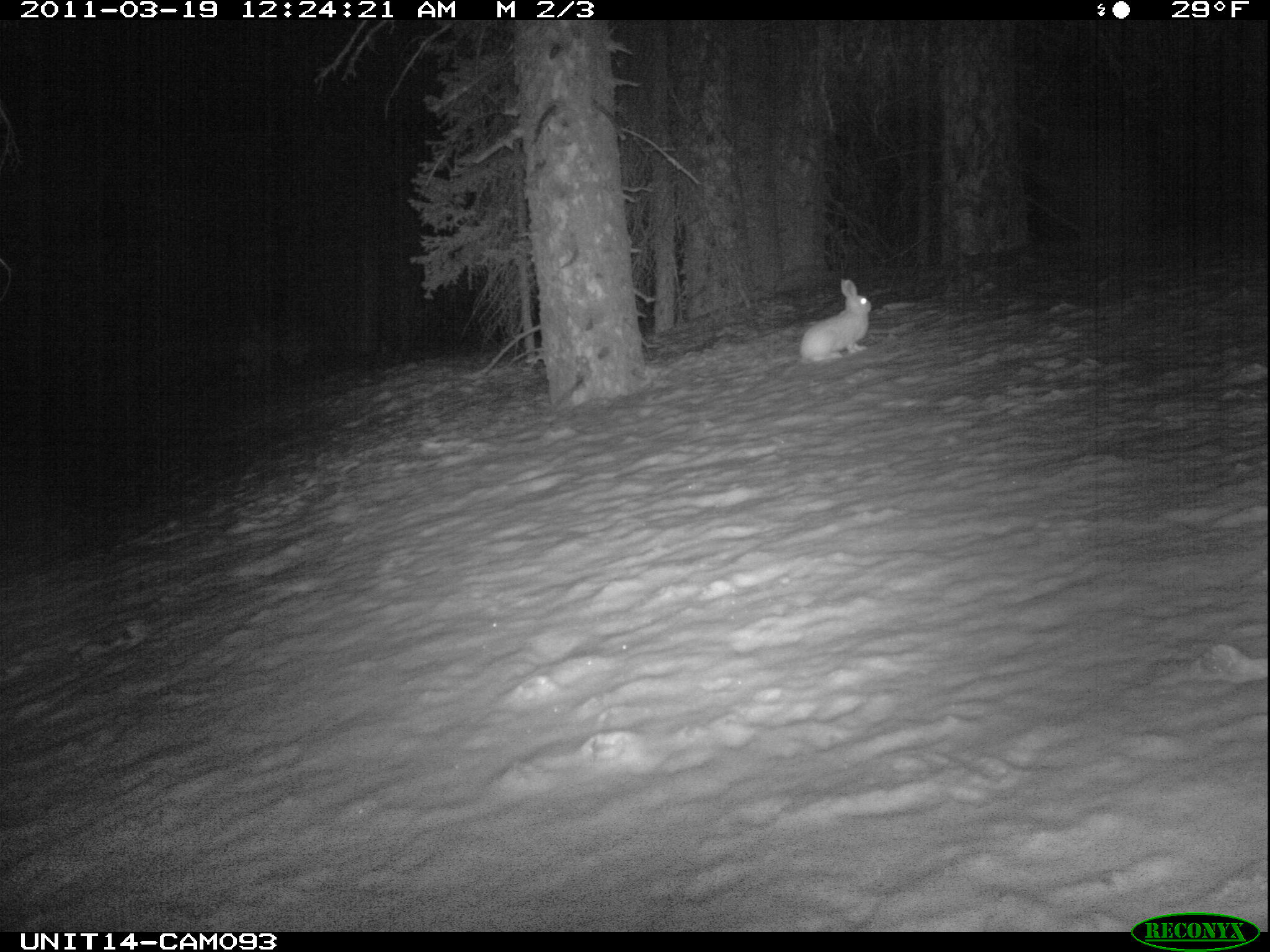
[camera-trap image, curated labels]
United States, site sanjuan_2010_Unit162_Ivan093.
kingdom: Animalia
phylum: Chordata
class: Mammalia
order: Lagomorpha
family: Leporidae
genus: Lepus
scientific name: Lepus americanus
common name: snowshoe hare